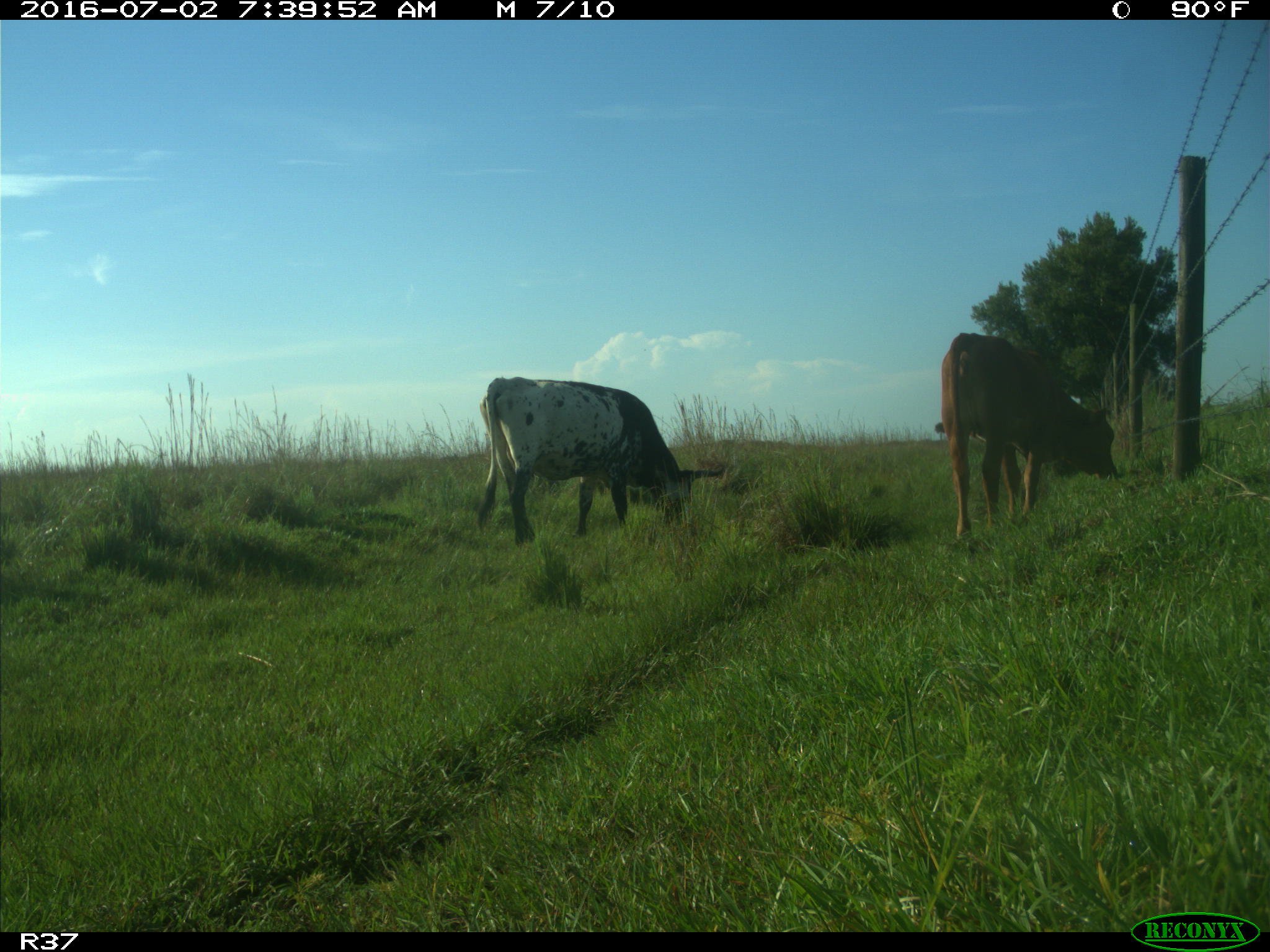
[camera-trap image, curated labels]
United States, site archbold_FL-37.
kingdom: Animalia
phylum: Chordata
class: Mammalia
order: Artiodactyla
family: Bovidae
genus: Bos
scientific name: Bos taurus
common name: domestic cow